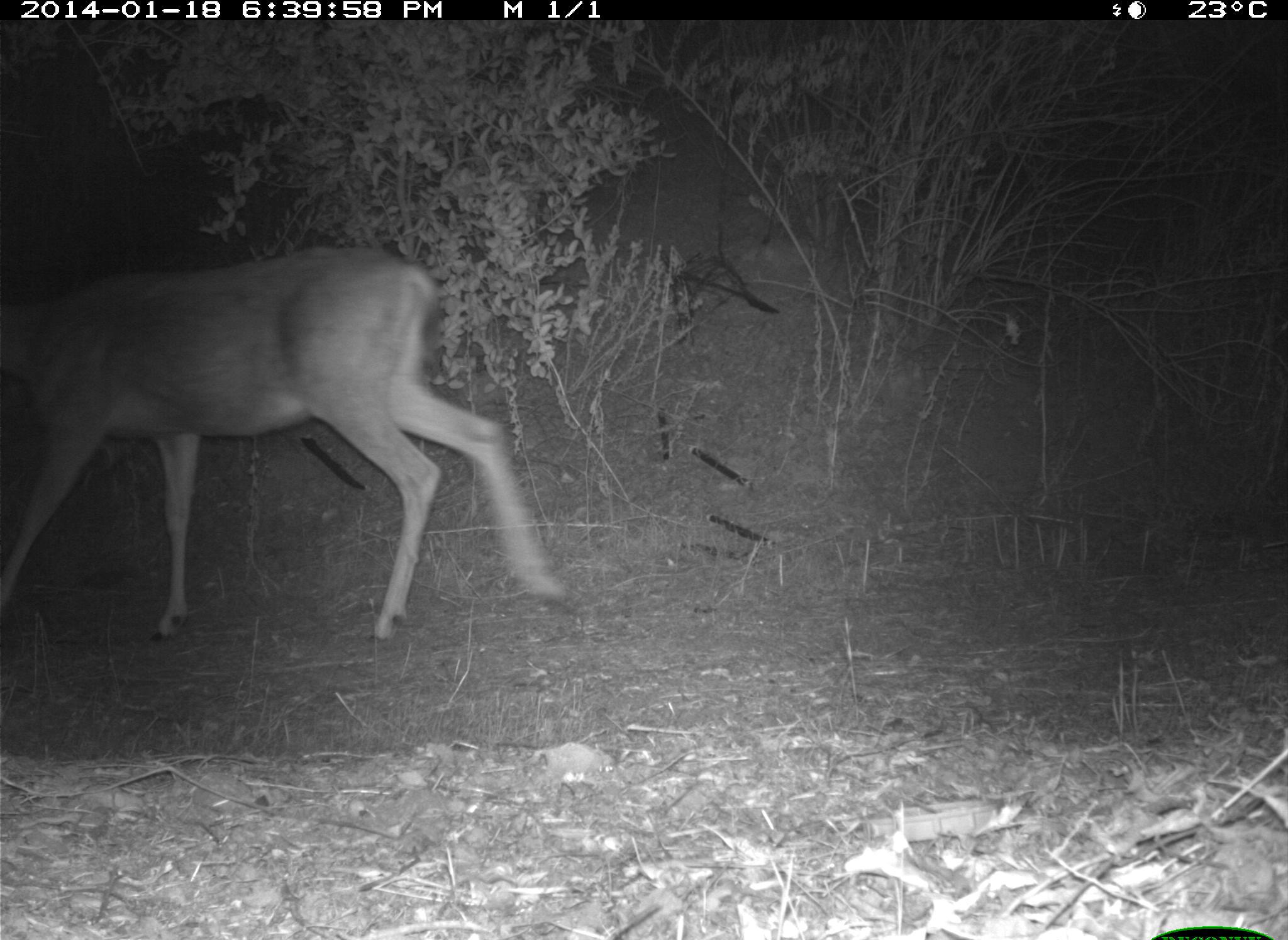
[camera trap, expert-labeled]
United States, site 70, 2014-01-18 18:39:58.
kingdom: Animalia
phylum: Chordata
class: Mammalia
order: Artiodactyla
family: Cervidae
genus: Odocoileus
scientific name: Odocoileus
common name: deer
Deer (Odocoileus).